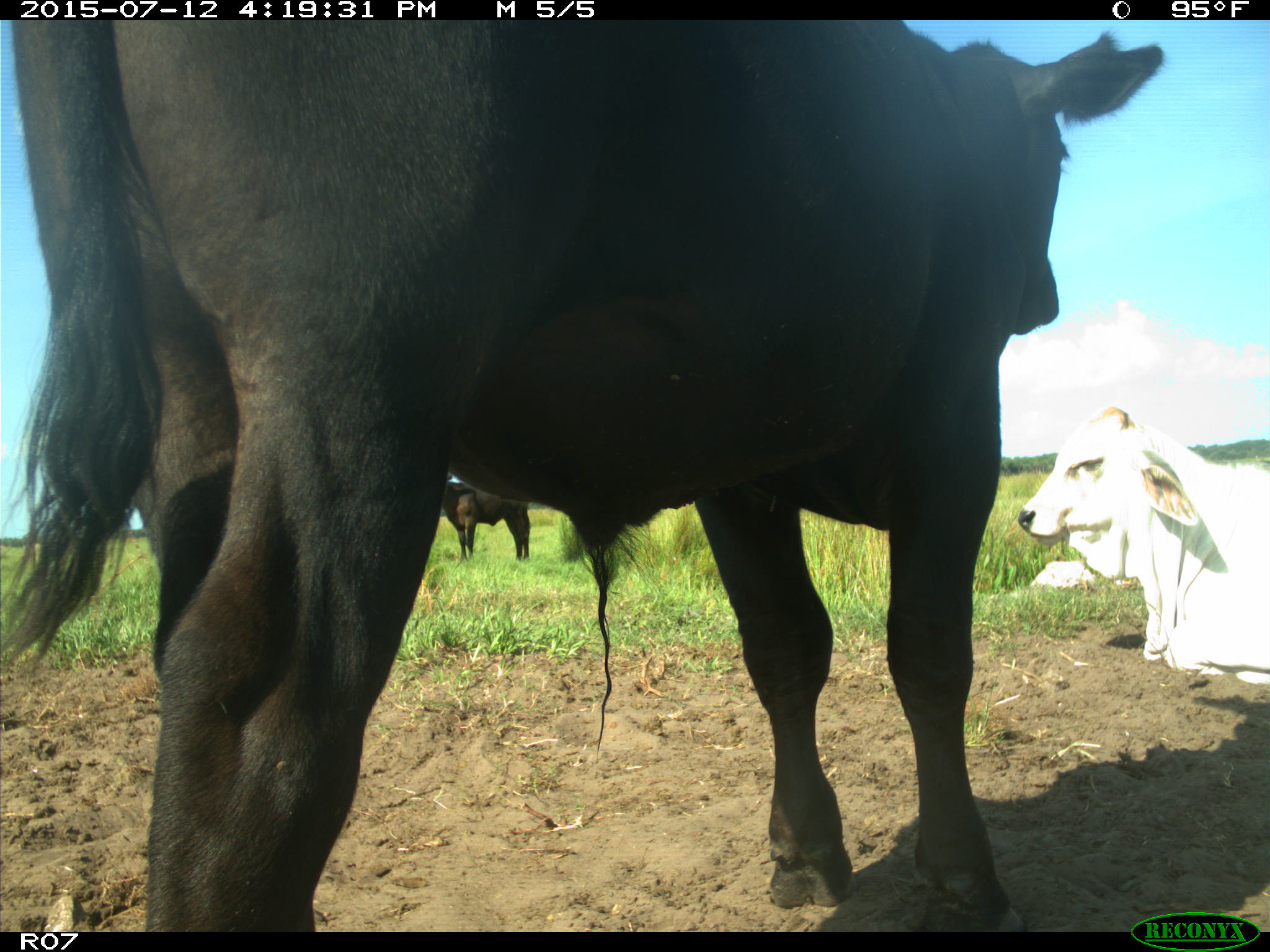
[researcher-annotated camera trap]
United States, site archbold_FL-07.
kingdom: Animalia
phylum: Chordata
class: Mammalia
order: Artiodactyla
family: Bovidae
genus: Bos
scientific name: Bos taurus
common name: domestic cow